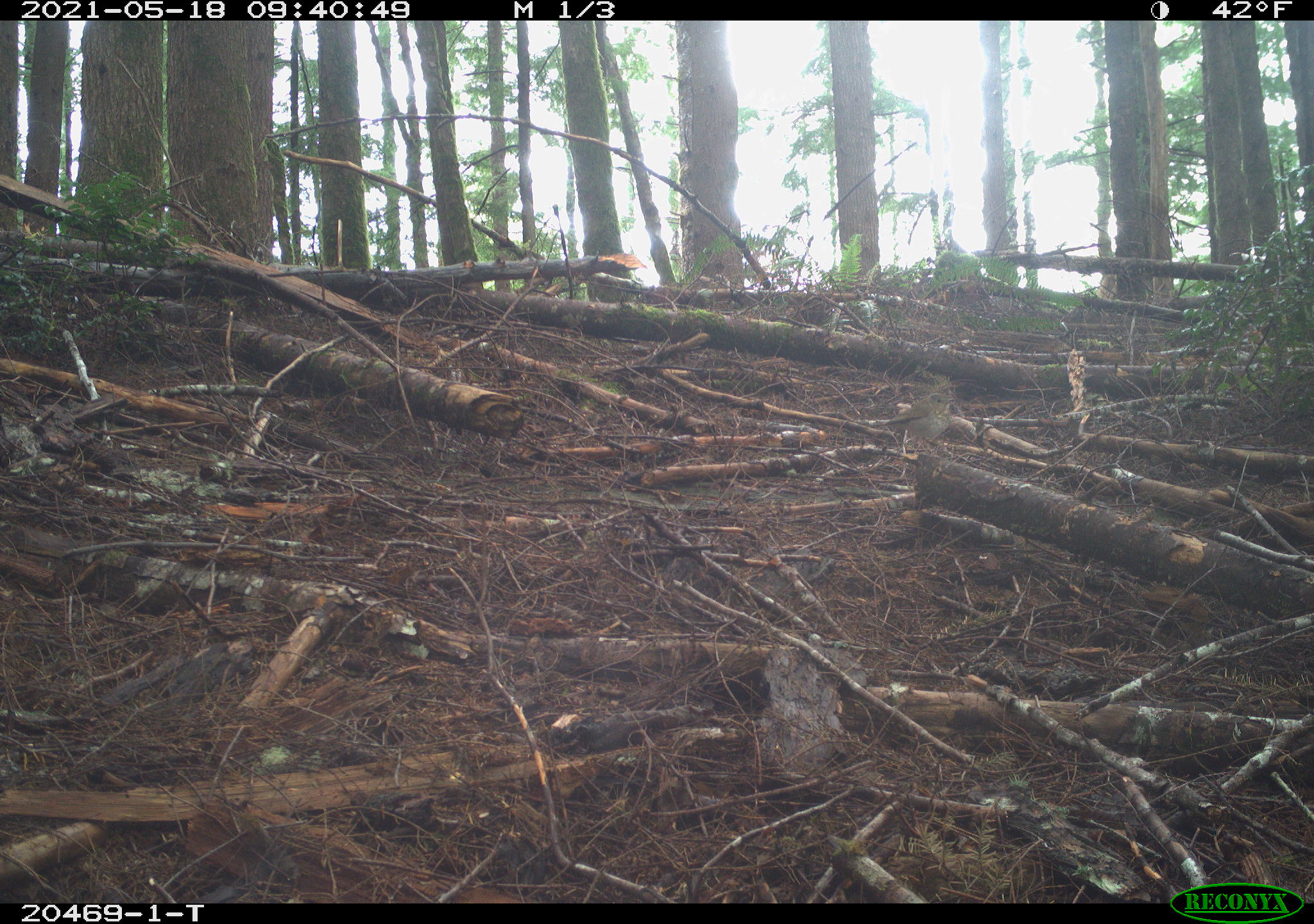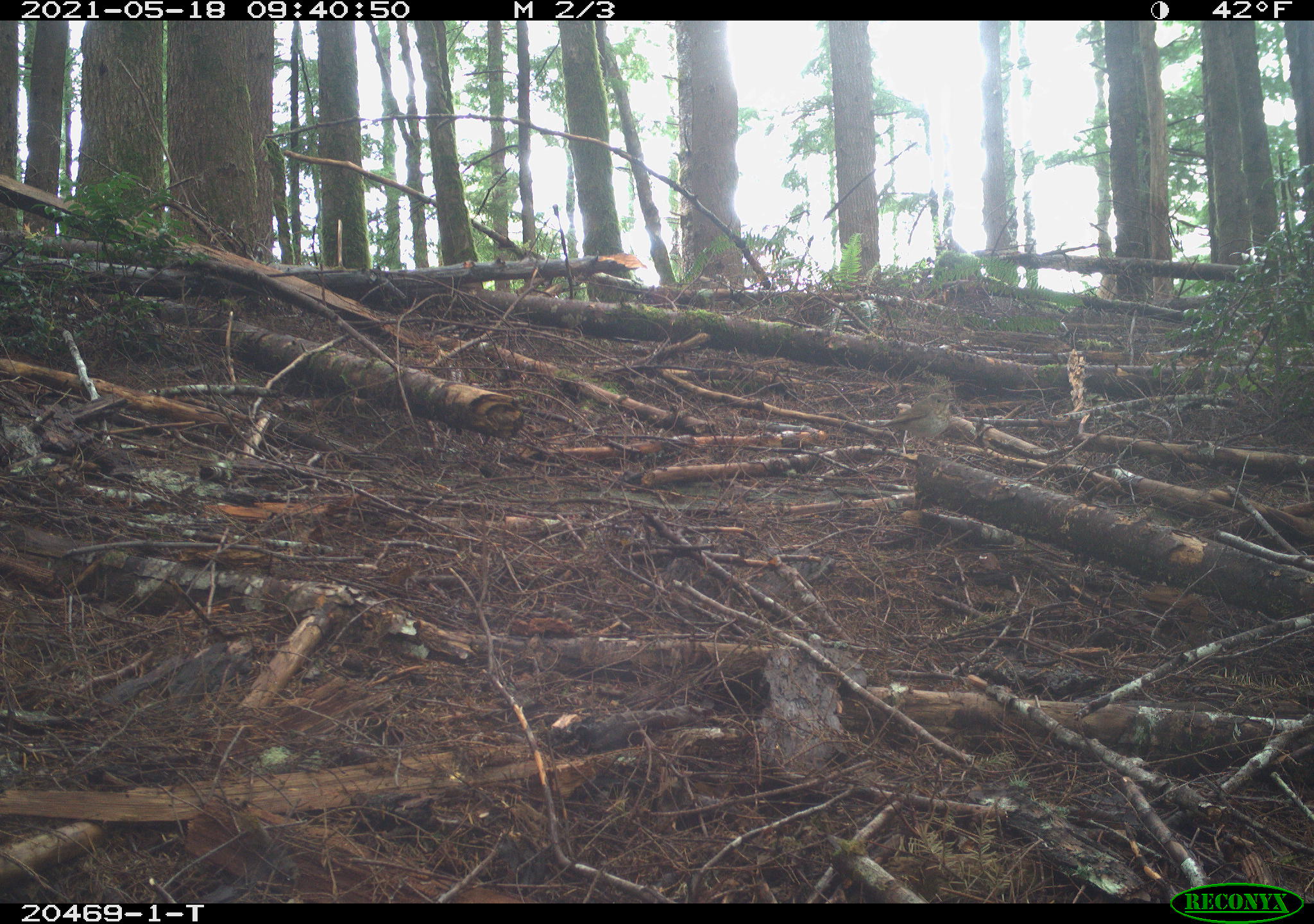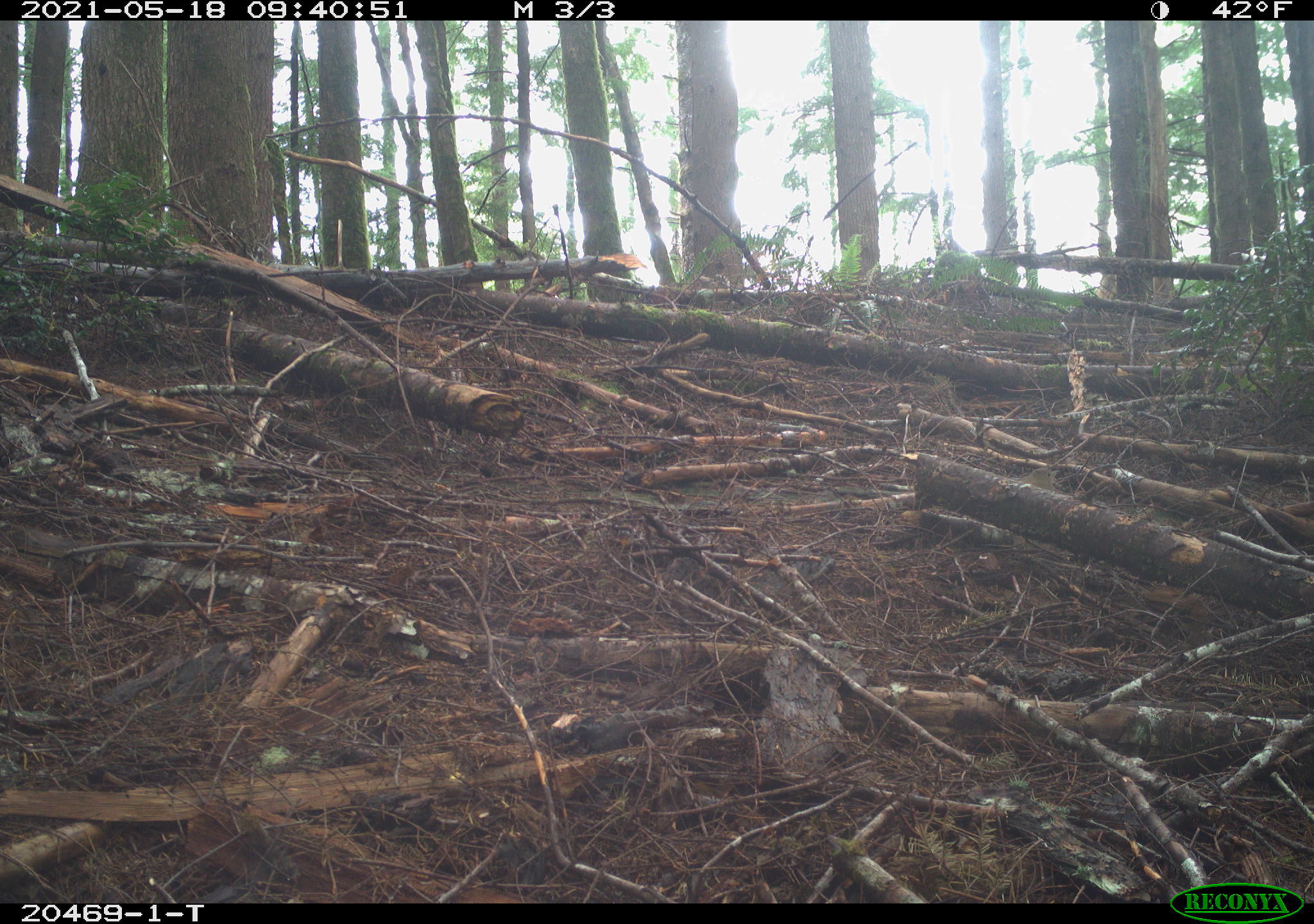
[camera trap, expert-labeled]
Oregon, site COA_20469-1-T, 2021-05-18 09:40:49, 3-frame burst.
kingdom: Animalia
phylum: Chordata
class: Aves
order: Passeriformes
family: Turdidae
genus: Catharus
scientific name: Catharus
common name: brown thrushes and nightingale-thrushes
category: catharus species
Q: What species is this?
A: Catharus species (brown thrushes and nightingale-thrushes) (Catharus).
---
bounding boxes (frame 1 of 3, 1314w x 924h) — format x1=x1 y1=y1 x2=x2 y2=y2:
catharus species: x1=836 y1=357 x2=984 y2=486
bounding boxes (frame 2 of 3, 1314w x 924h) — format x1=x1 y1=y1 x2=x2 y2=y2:
catharus species: x1=834 y1=364 x2=981 y2=481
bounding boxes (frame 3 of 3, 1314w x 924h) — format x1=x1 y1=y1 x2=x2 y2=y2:
catharus species: x1=982 y1=456 x2=1070 y2=516